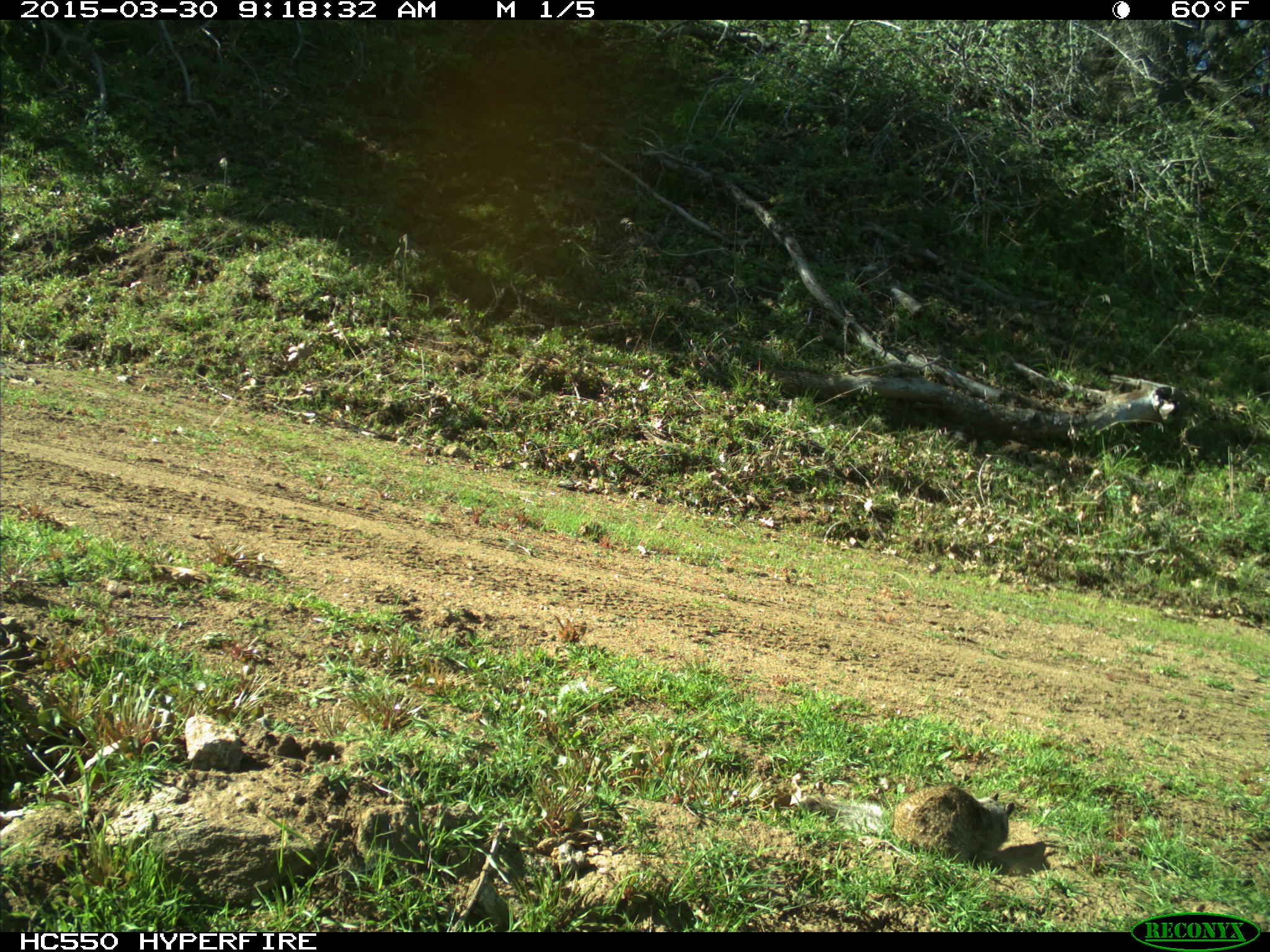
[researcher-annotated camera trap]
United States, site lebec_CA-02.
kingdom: Animalia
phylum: Chordata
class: Mammalia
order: Rodentia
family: Sciuridae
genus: Otospermophilus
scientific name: Otospermophilus beecheyi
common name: california ground squirrel